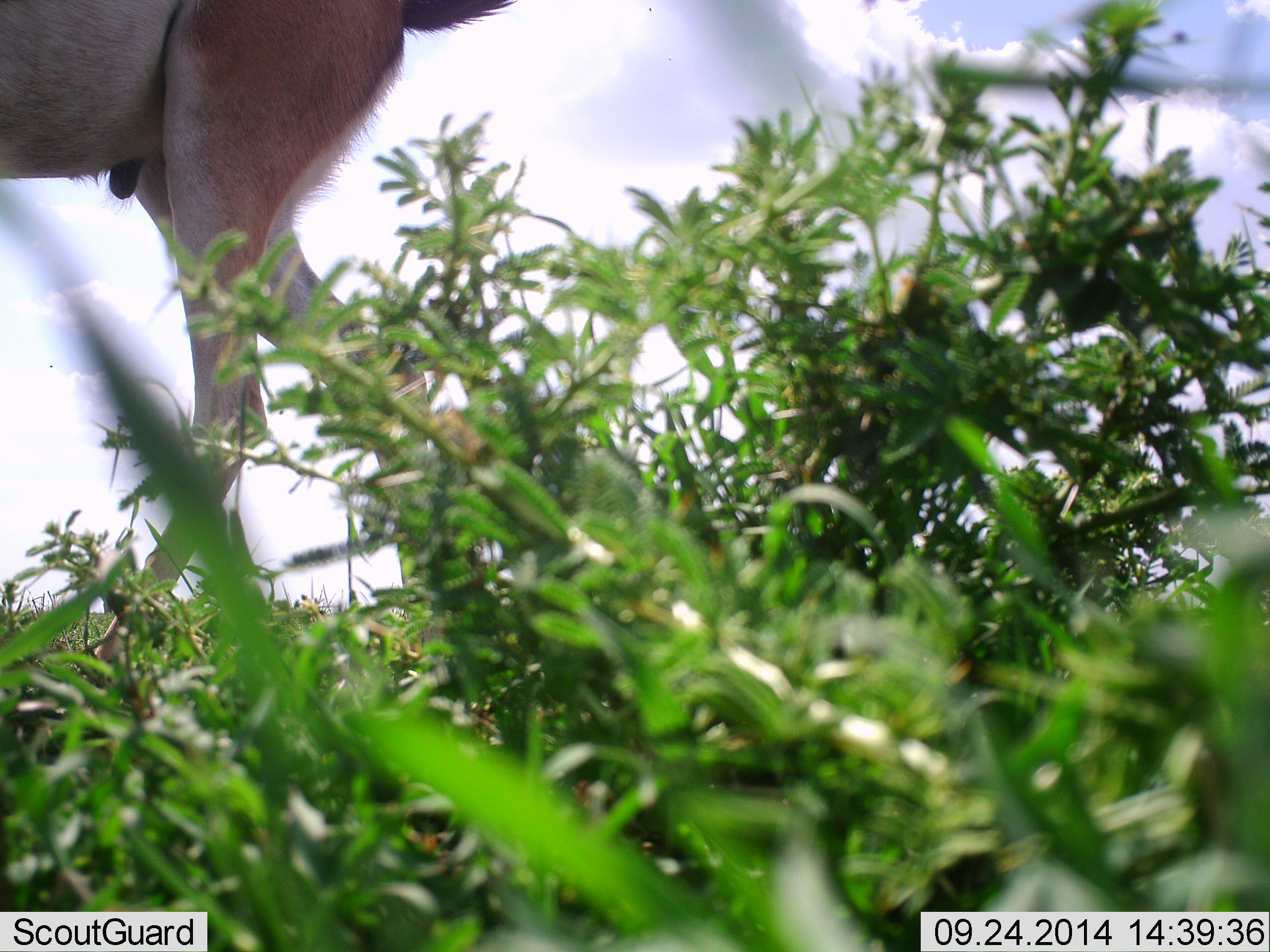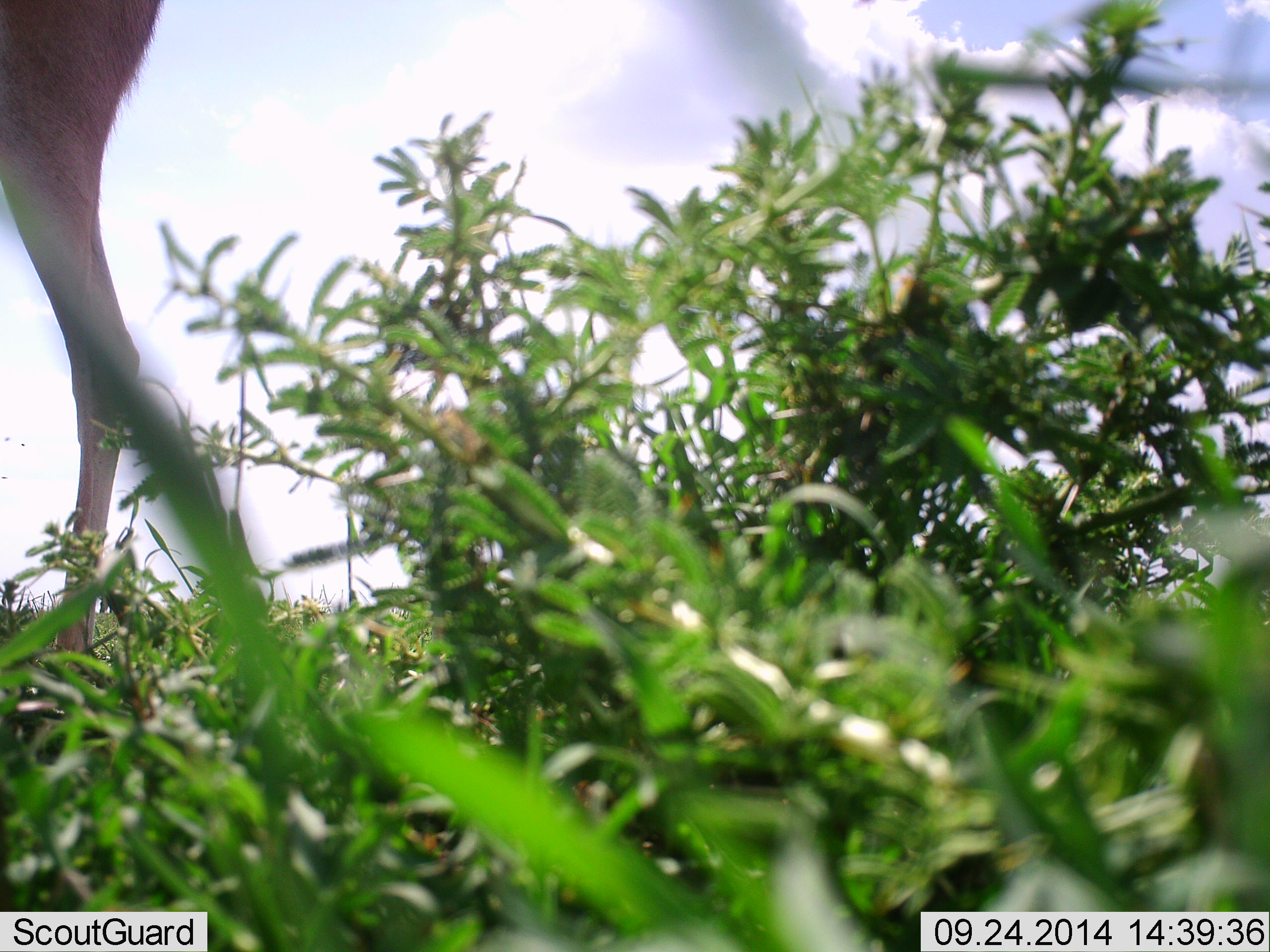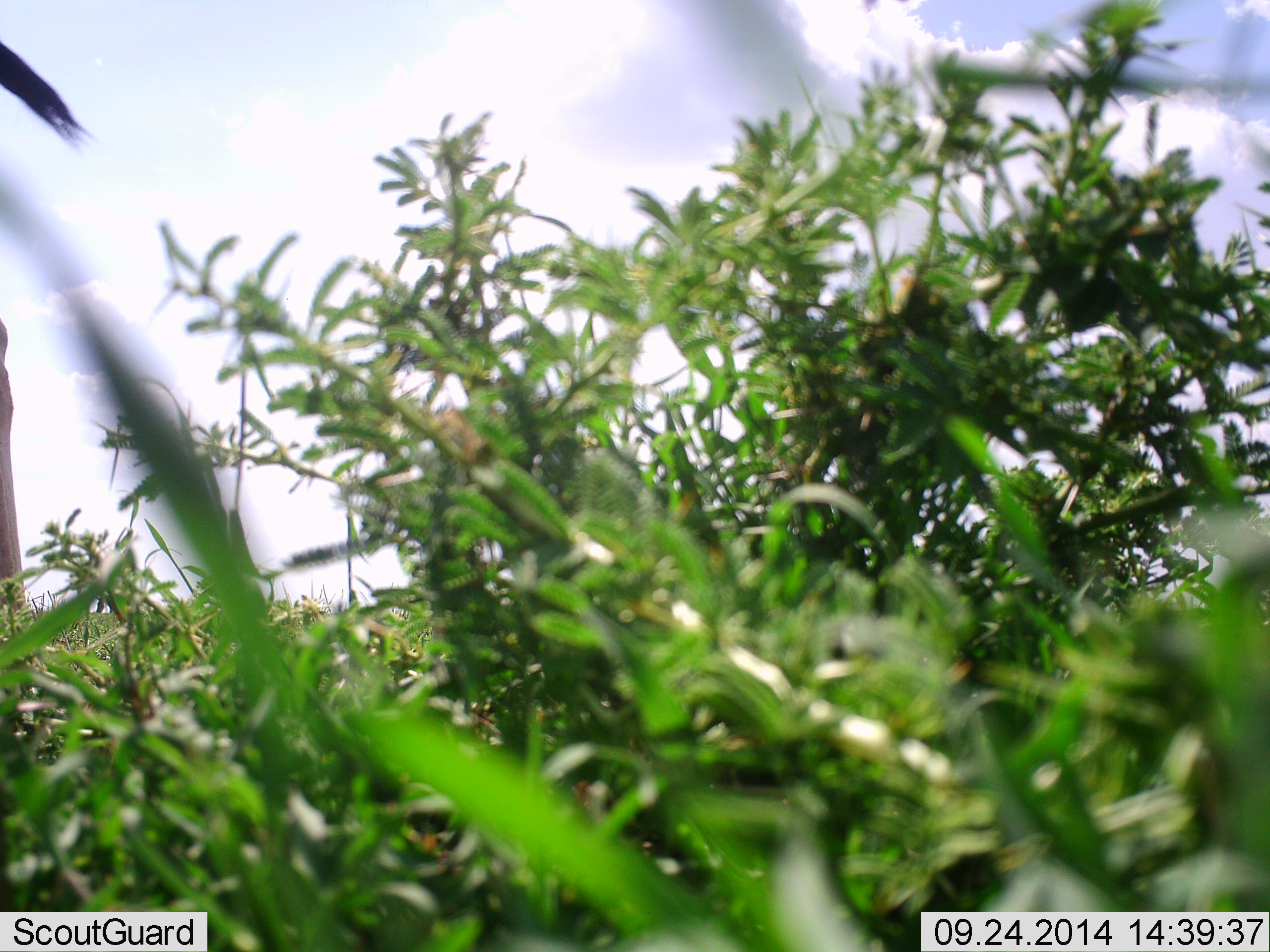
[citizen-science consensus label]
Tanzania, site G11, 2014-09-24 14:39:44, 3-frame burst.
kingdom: Animalia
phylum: Chordata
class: Mammalia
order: Artiodactyla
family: Bovidae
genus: Eudorcas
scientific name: Eudorcas thomsonii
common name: thomson's gazelle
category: gazellethomsons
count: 1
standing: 0%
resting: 0%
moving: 100%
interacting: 0%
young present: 0%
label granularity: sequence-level